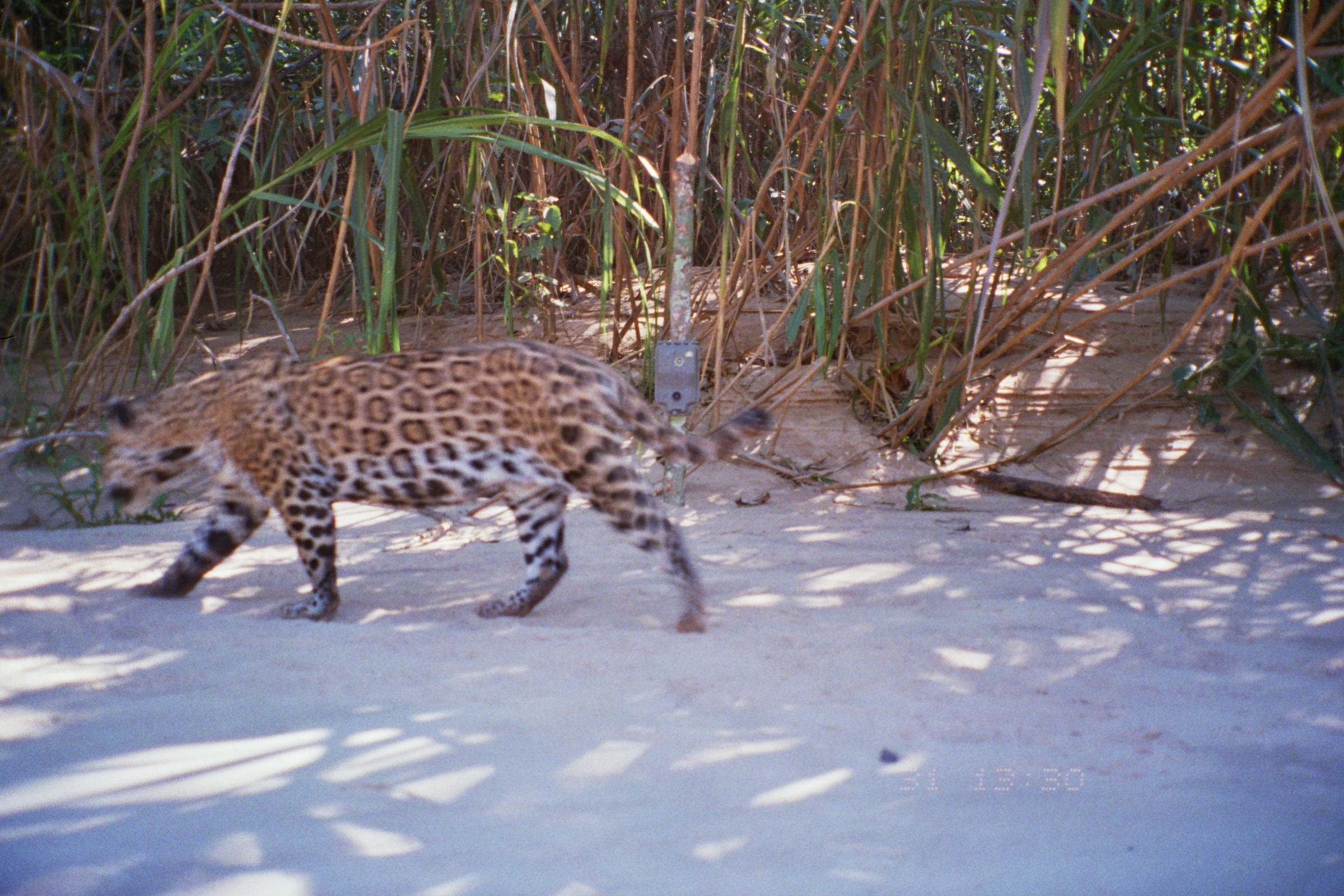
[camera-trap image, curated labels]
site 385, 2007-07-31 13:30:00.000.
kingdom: Animalia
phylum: Chordata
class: Mammalia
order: Carnivora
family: Felidae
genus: Panthera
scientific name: Panthera onca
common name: jaguar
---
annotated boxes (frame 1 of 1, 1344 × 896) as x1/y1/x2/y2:
panthera onca: 93/337/776/634